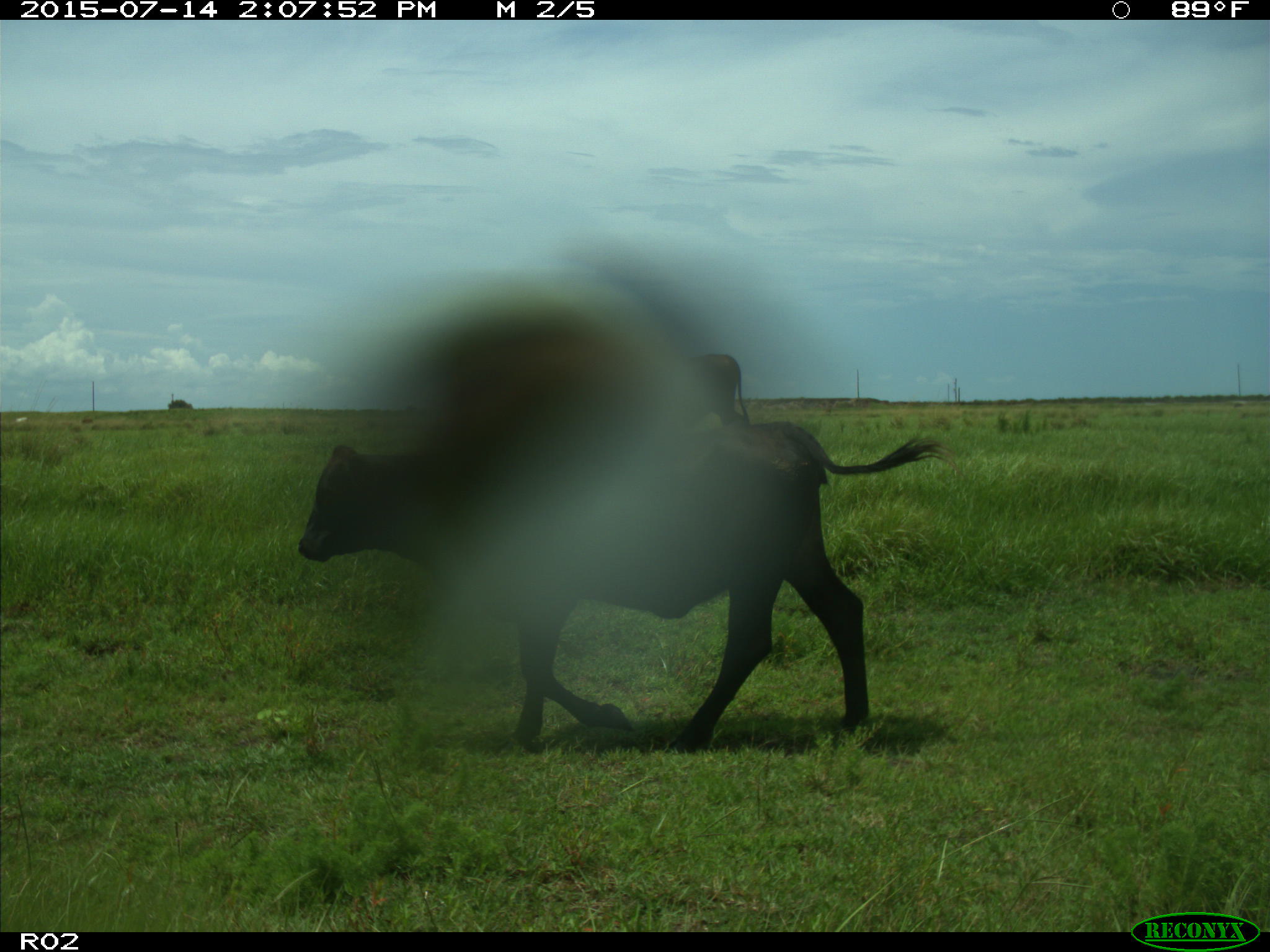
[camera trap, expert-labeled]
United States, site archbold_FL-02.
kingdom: Animalia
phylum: Chordata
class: Mammalia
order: Artiodactyla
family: Bovidae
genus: Bos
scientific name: Bos taurus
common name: domestic cow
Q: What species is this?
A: Bos taurus (domestic cow).